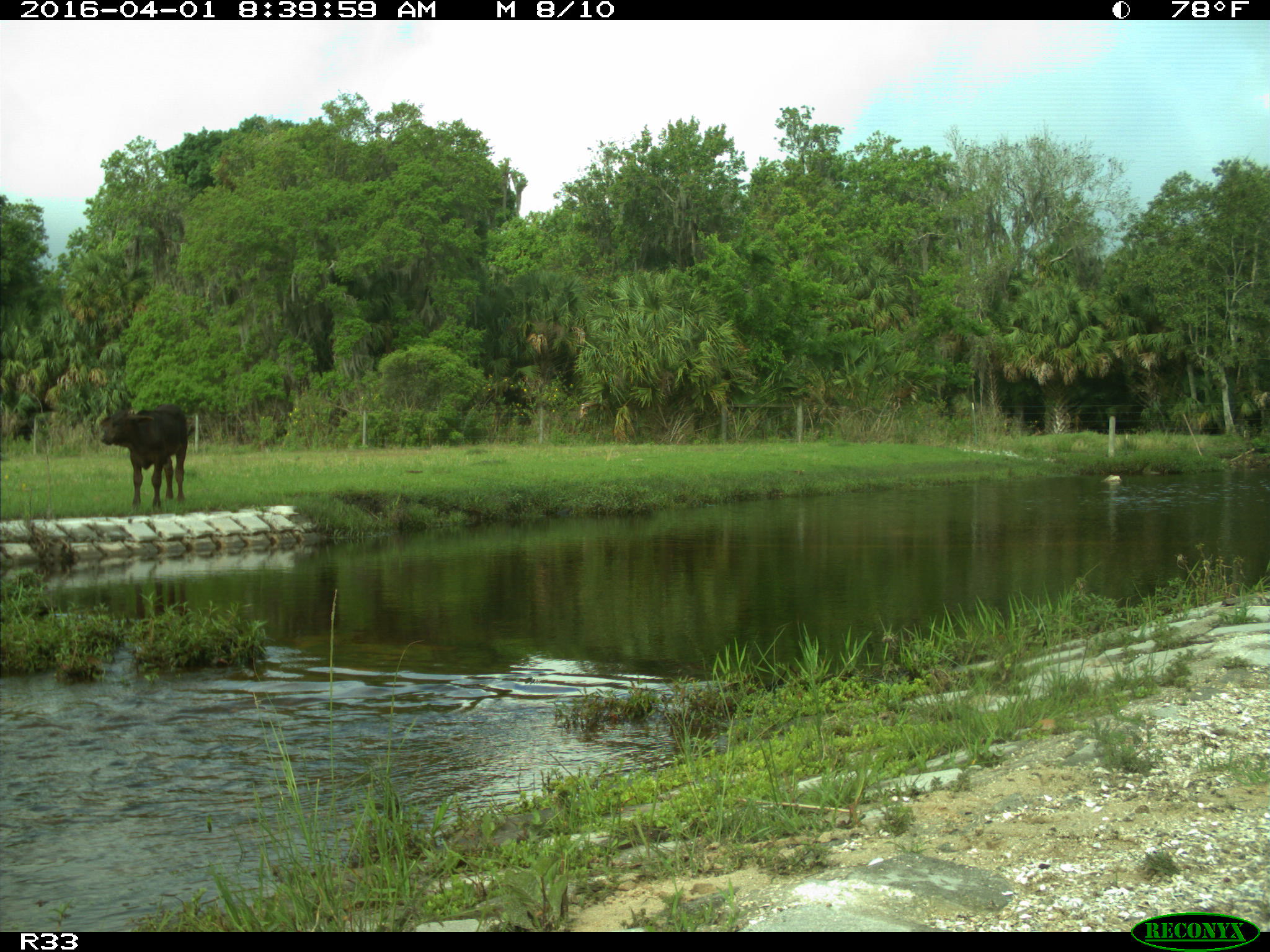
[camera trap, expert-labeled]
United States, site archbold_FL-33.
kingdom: Animalia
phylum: Chordata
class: Mammalia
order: Artiodactyla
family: Bovidae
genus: Bos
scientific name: Bos taurus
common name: domestic cow